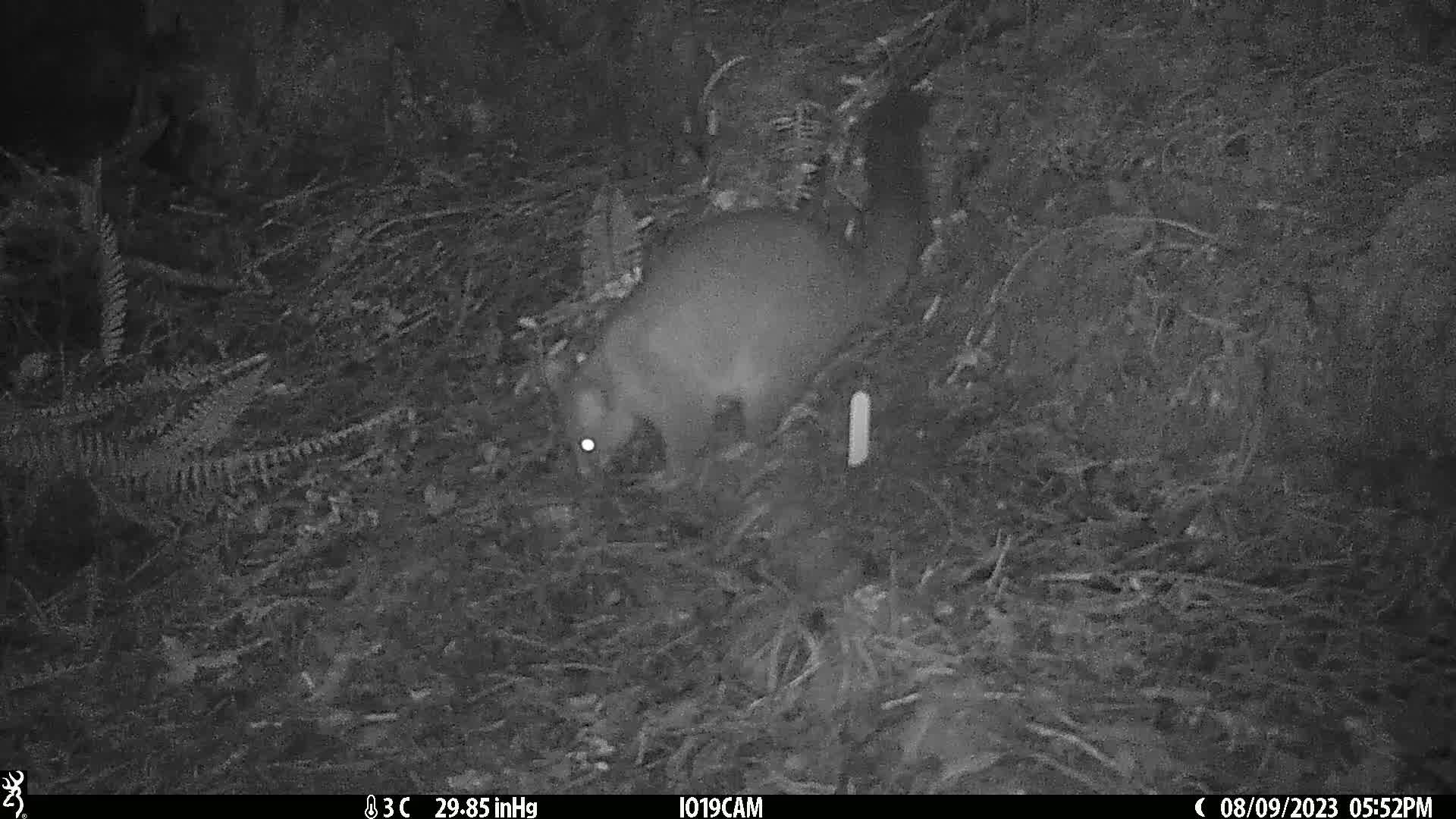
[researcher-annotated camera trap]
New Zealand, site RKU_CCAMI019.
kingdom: Animalia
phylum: Chordata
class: Mammalia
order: Diprotodontia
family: Phalangeridae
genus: Trichosurus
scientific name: Trichosurus vulpecula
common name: common brushtail possum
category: possum